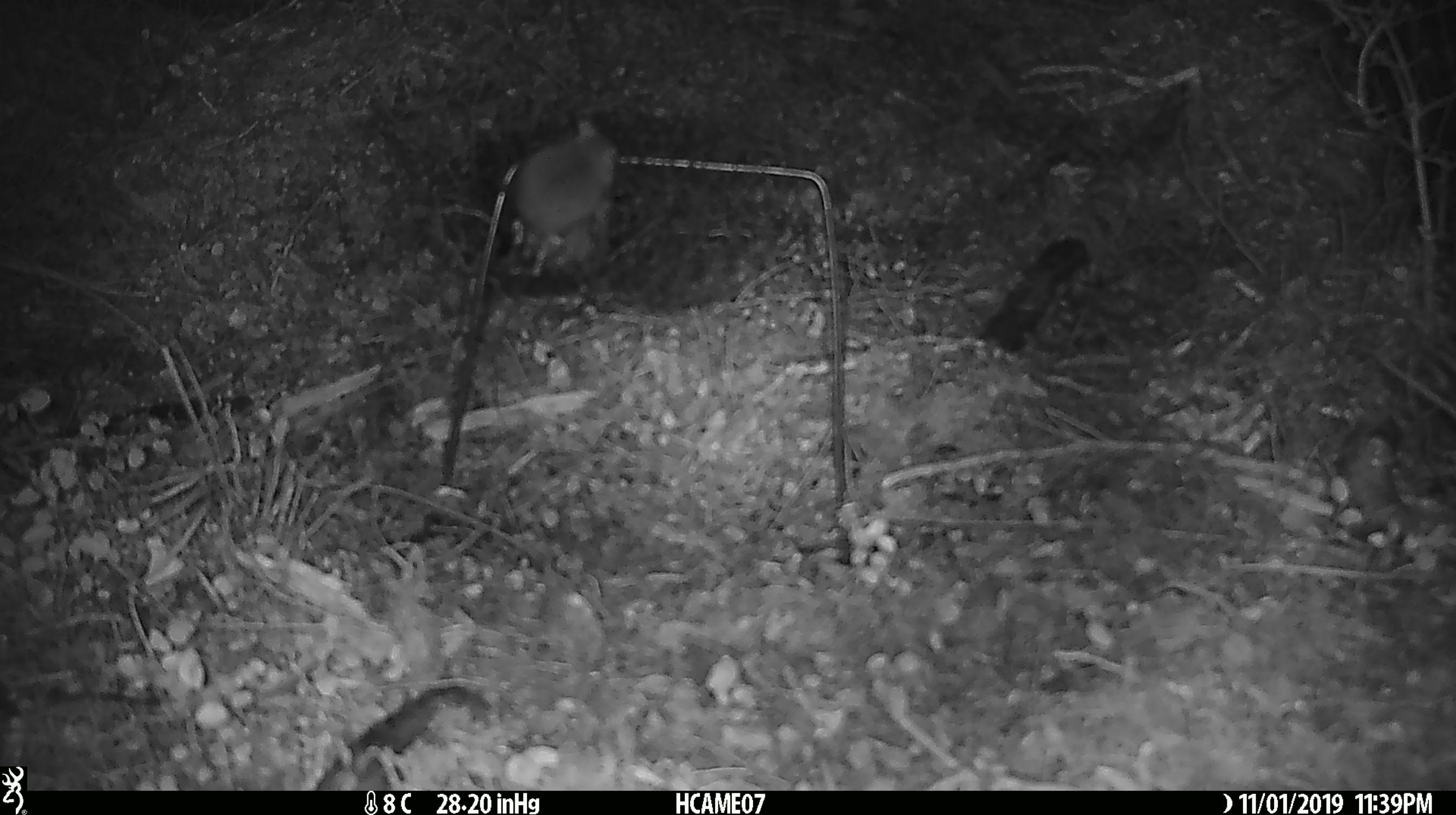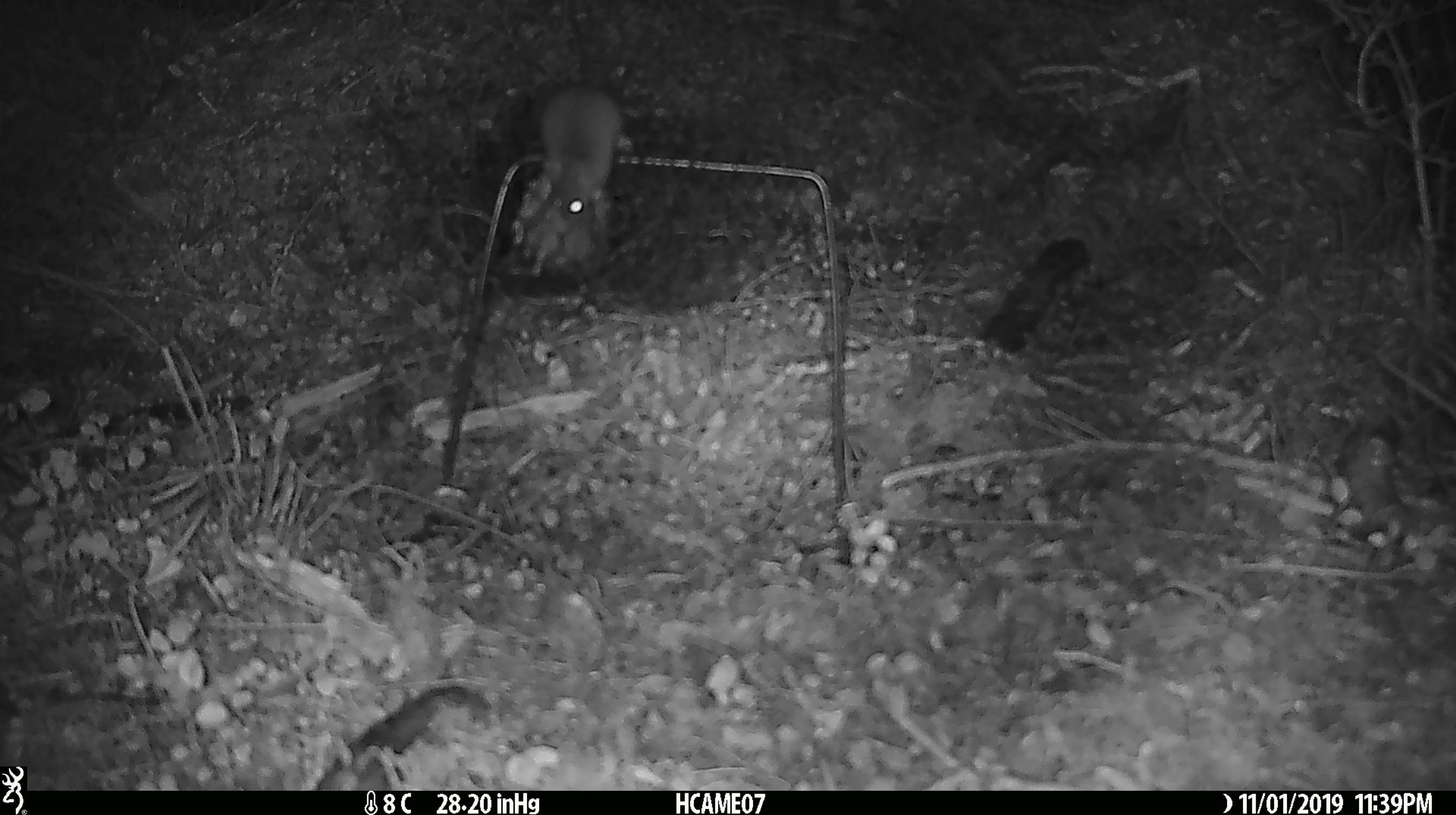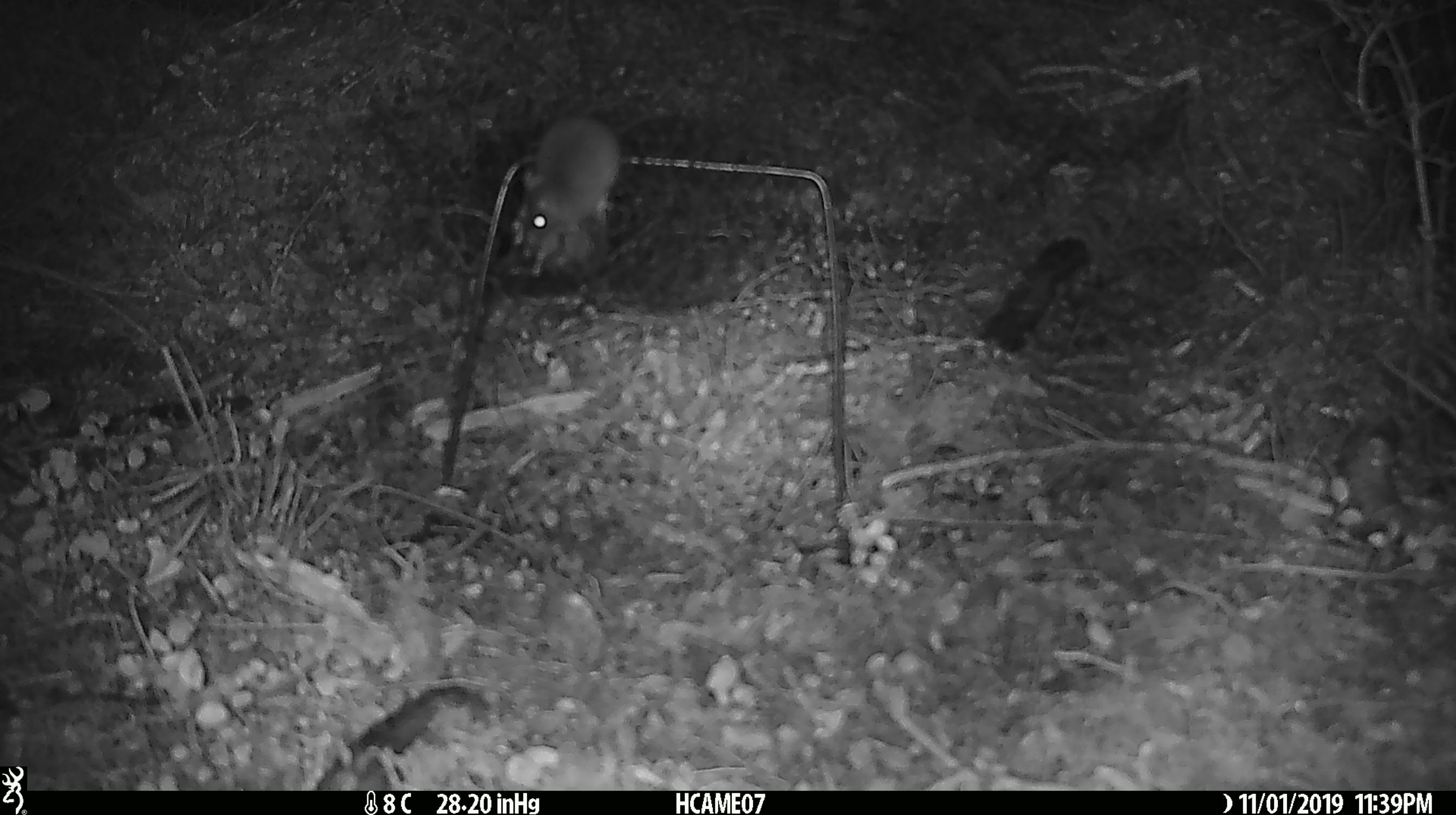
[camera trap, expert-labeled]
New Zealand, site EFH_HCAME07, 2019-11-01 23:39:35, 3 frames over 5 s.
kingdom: Animalia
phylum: Chordata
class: Mammalia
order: Rodentia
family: Muridae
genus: Mus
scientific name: Mus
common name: mouse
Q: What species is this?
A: Mouse (Mus).